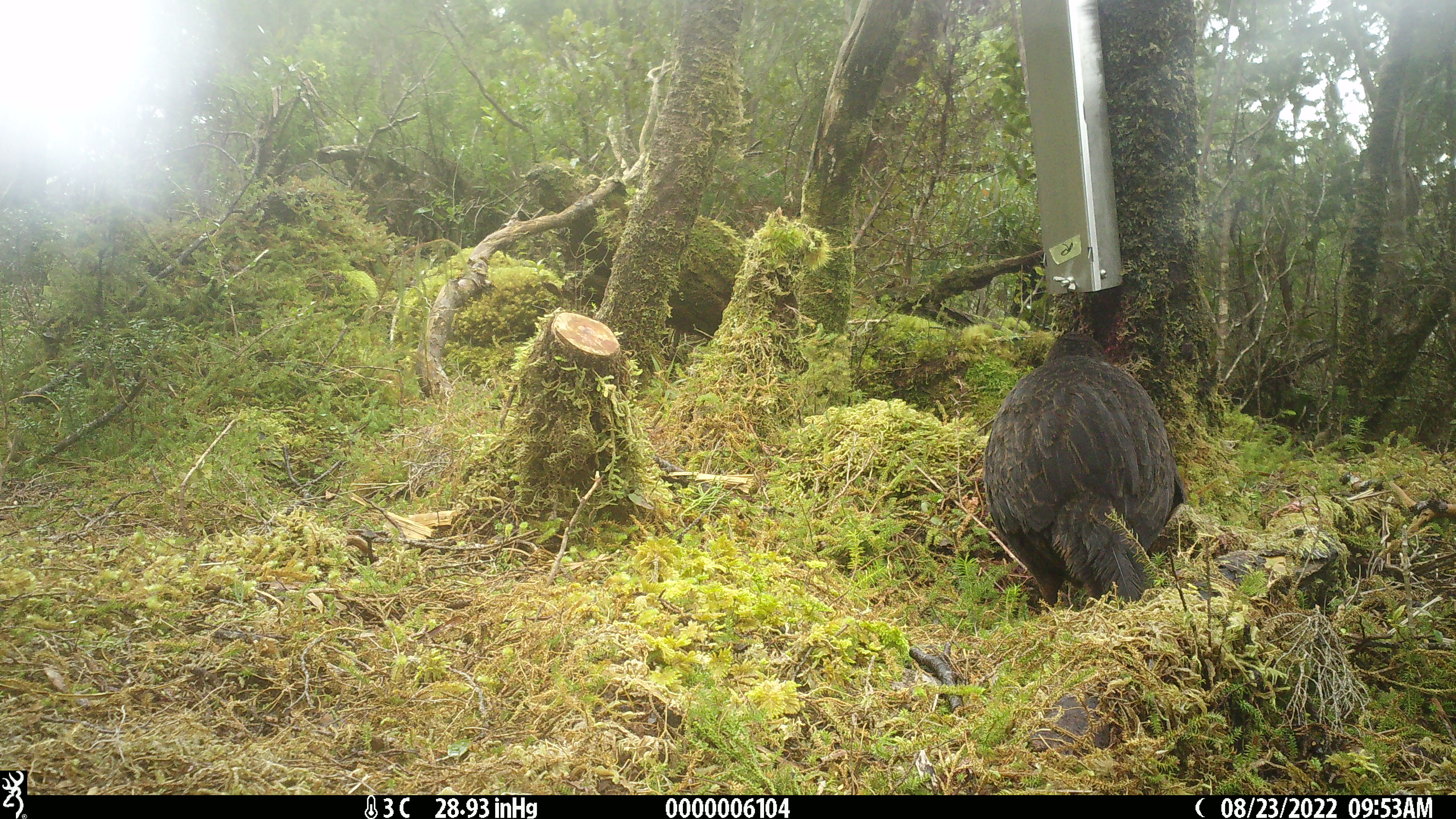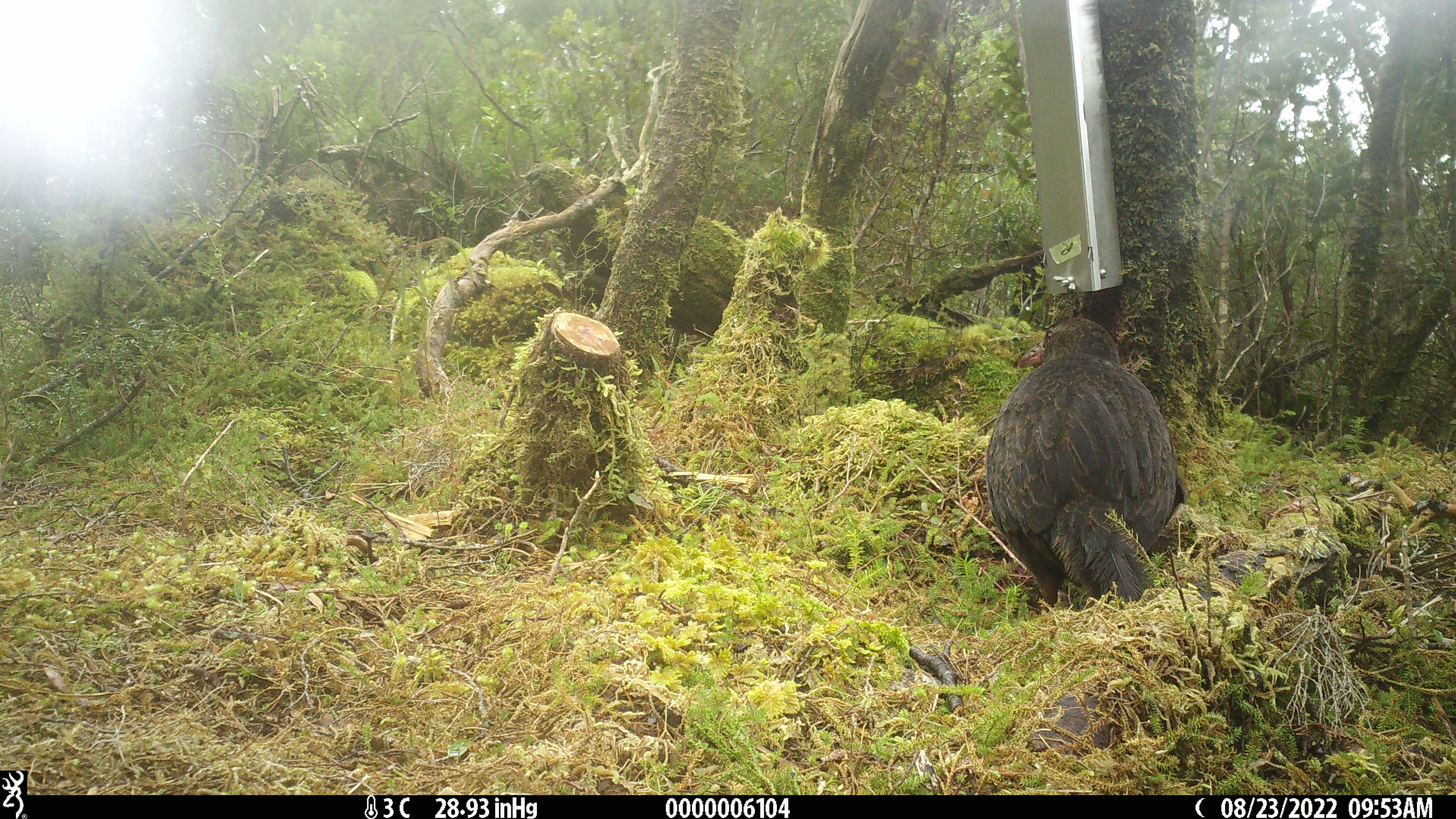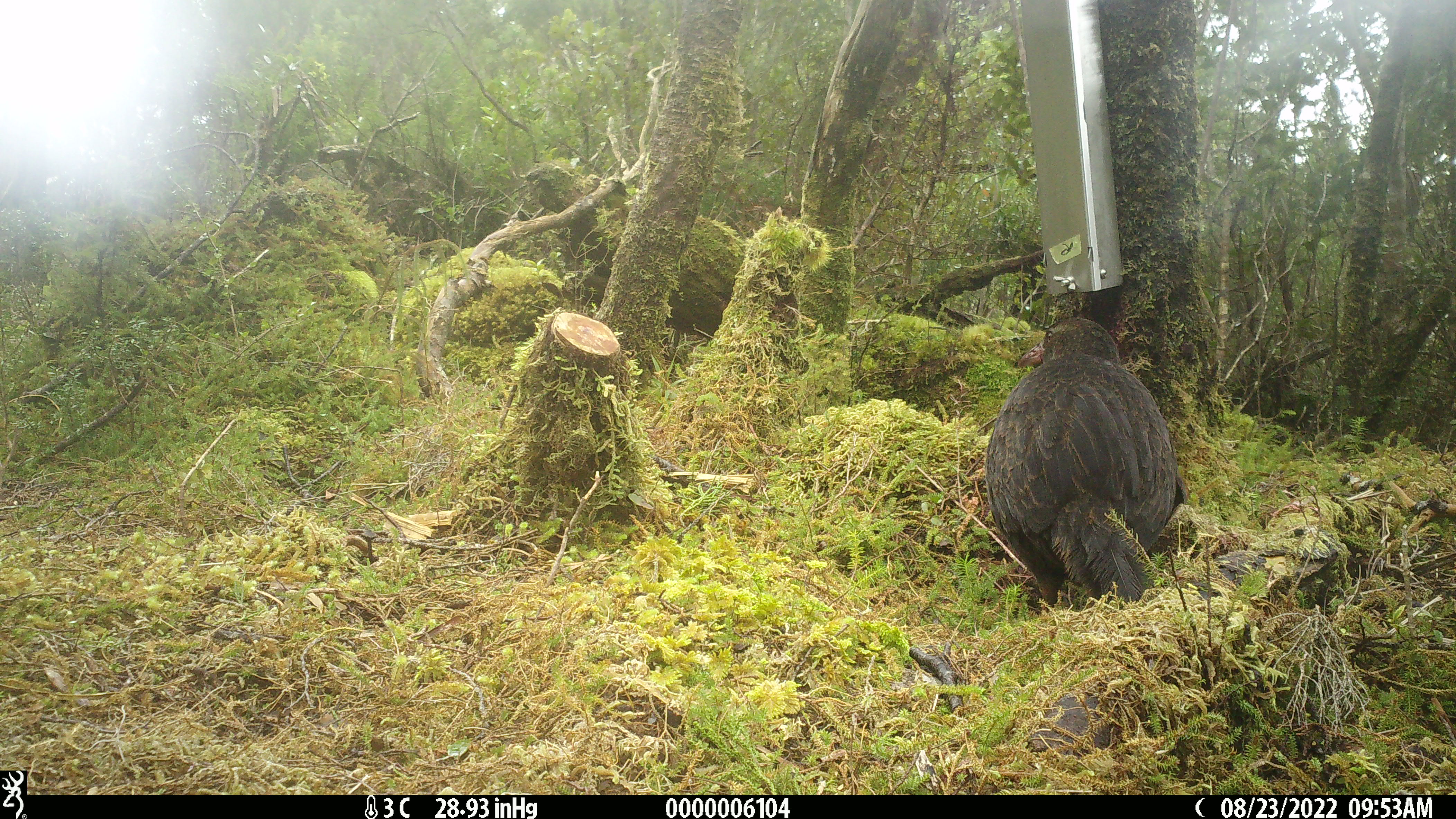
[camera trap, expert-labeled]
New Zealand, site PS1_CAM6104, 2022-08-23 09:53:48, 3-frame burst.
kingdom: Animalia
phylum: Chordata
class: Aves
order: Gruiformes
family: Rallidae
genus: Gallirallus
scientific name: Gallirallus australis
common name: weka